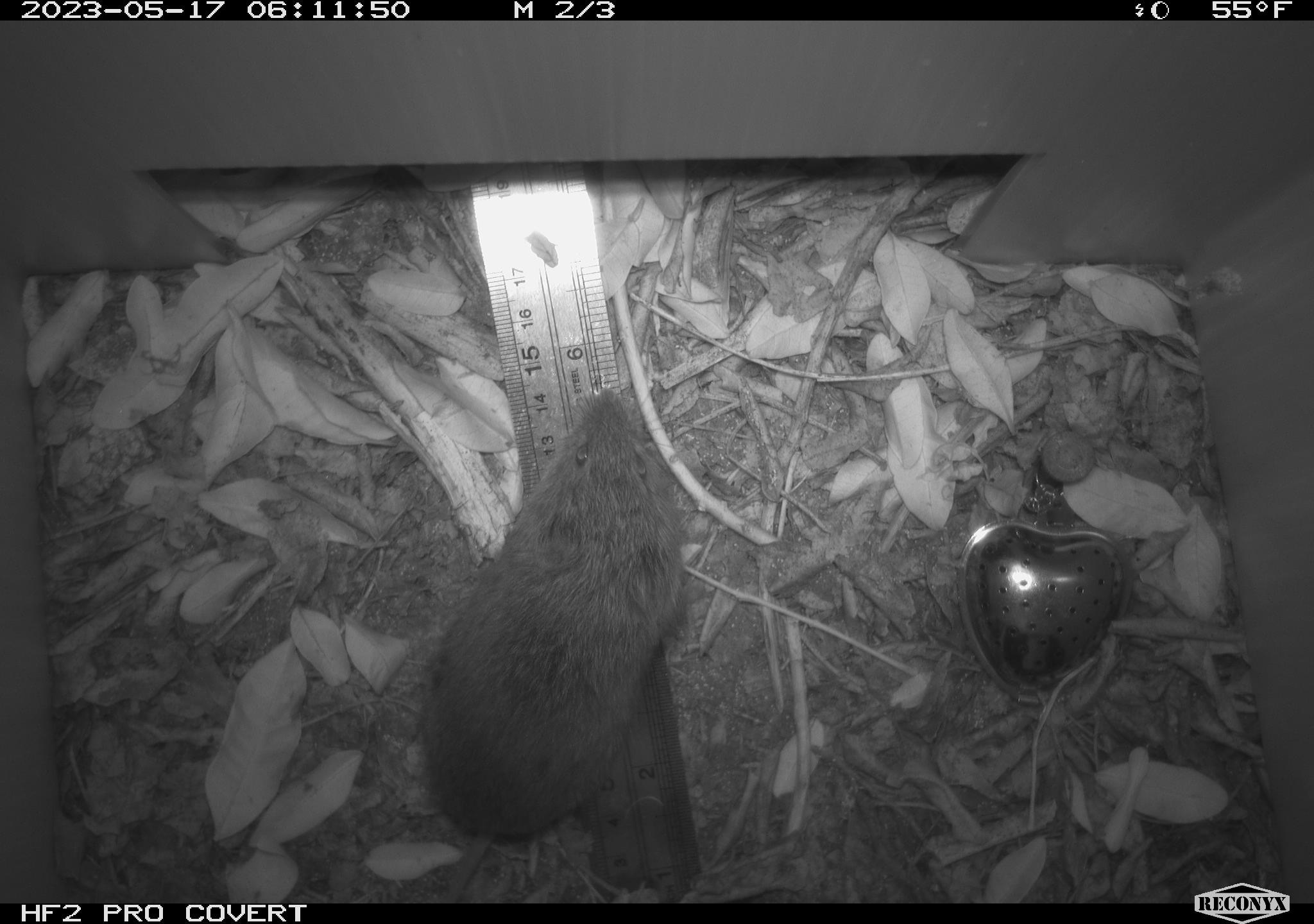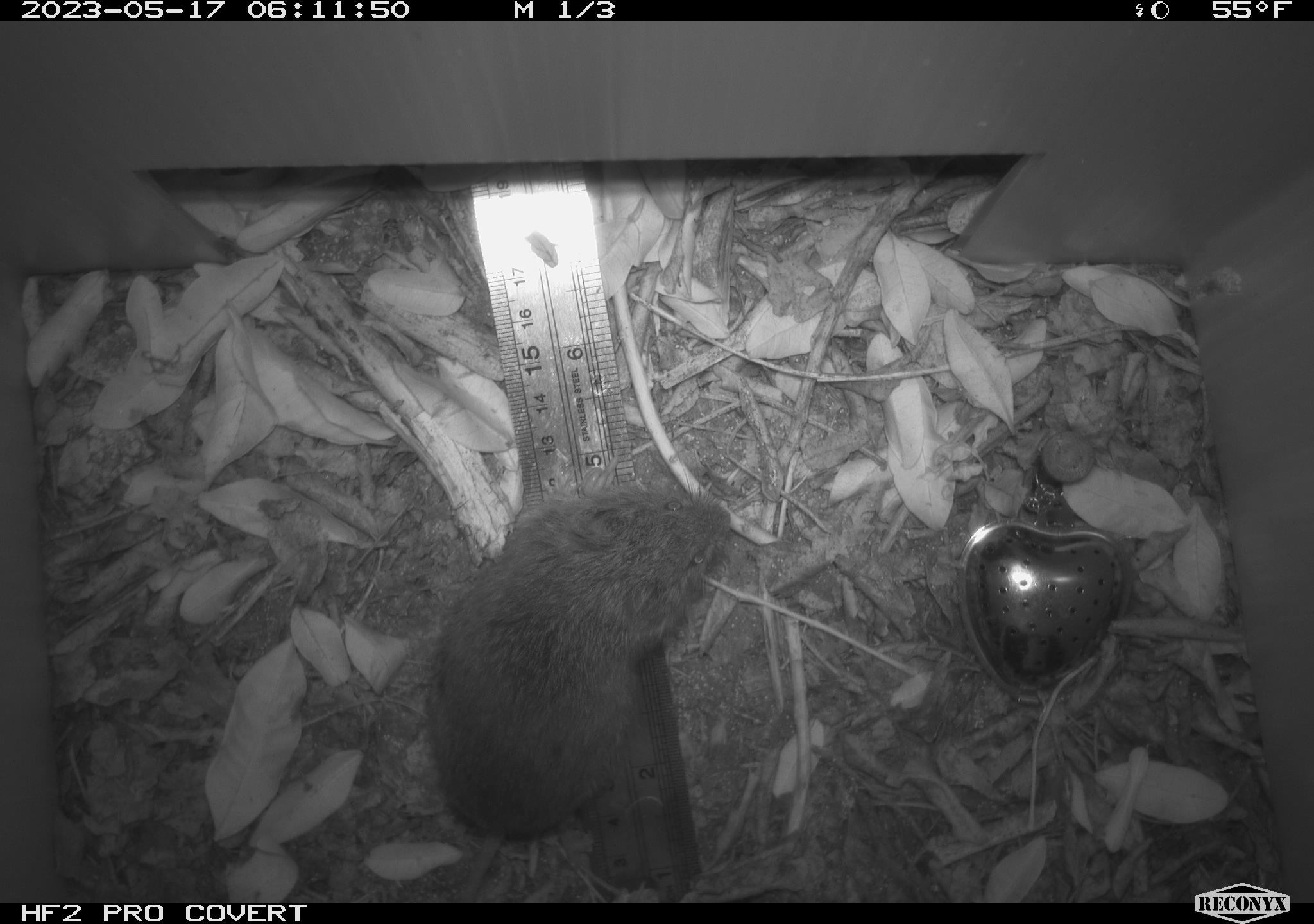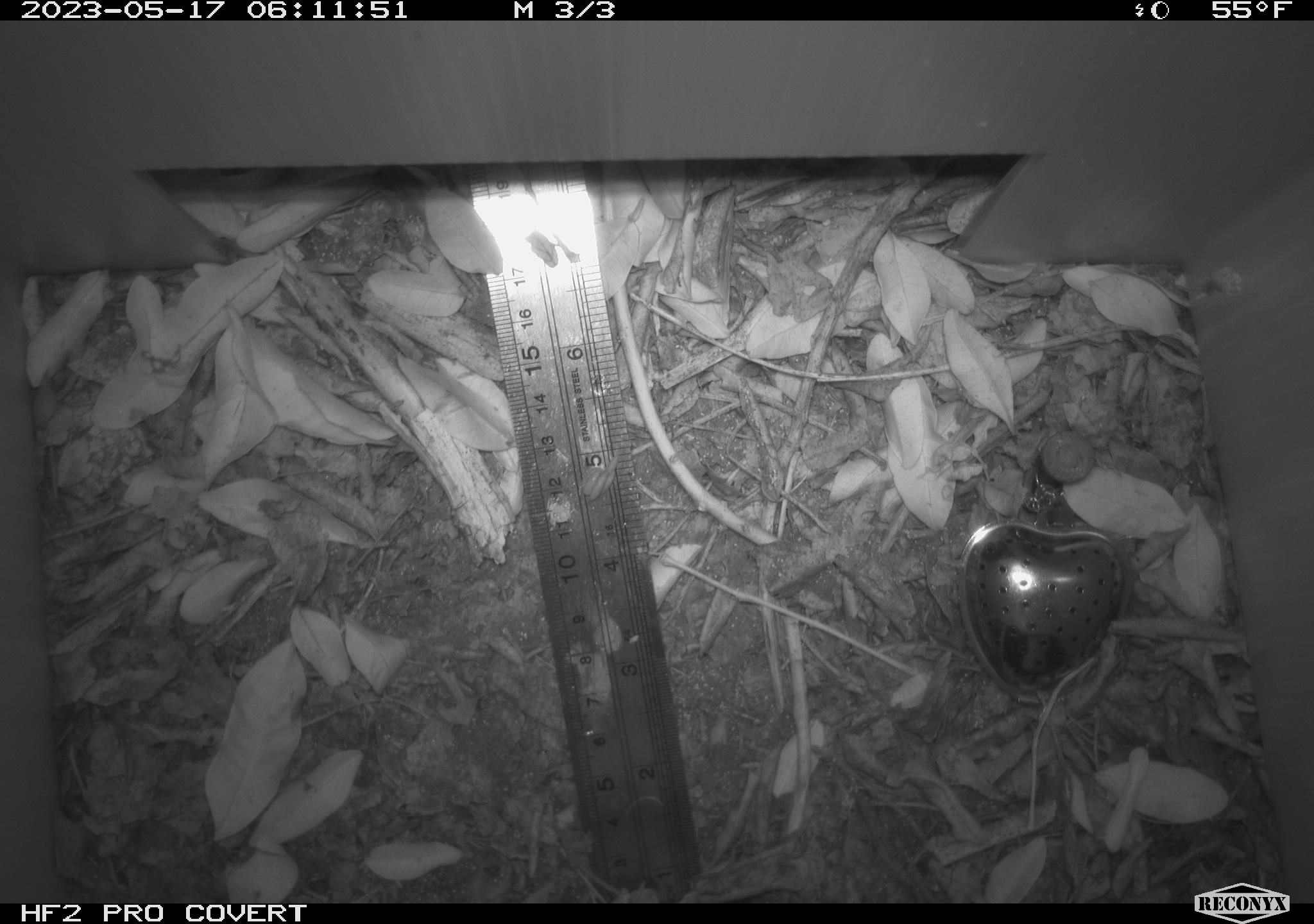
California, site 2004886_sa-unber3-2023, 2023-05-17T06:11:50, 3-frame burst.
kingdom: Animalia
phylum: Chordata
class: Mammalia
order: Rodentia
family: Cricetidae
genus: Microtus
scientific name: Microtus californicus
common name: california vole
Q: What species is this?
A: California vole (Microtus californicus).